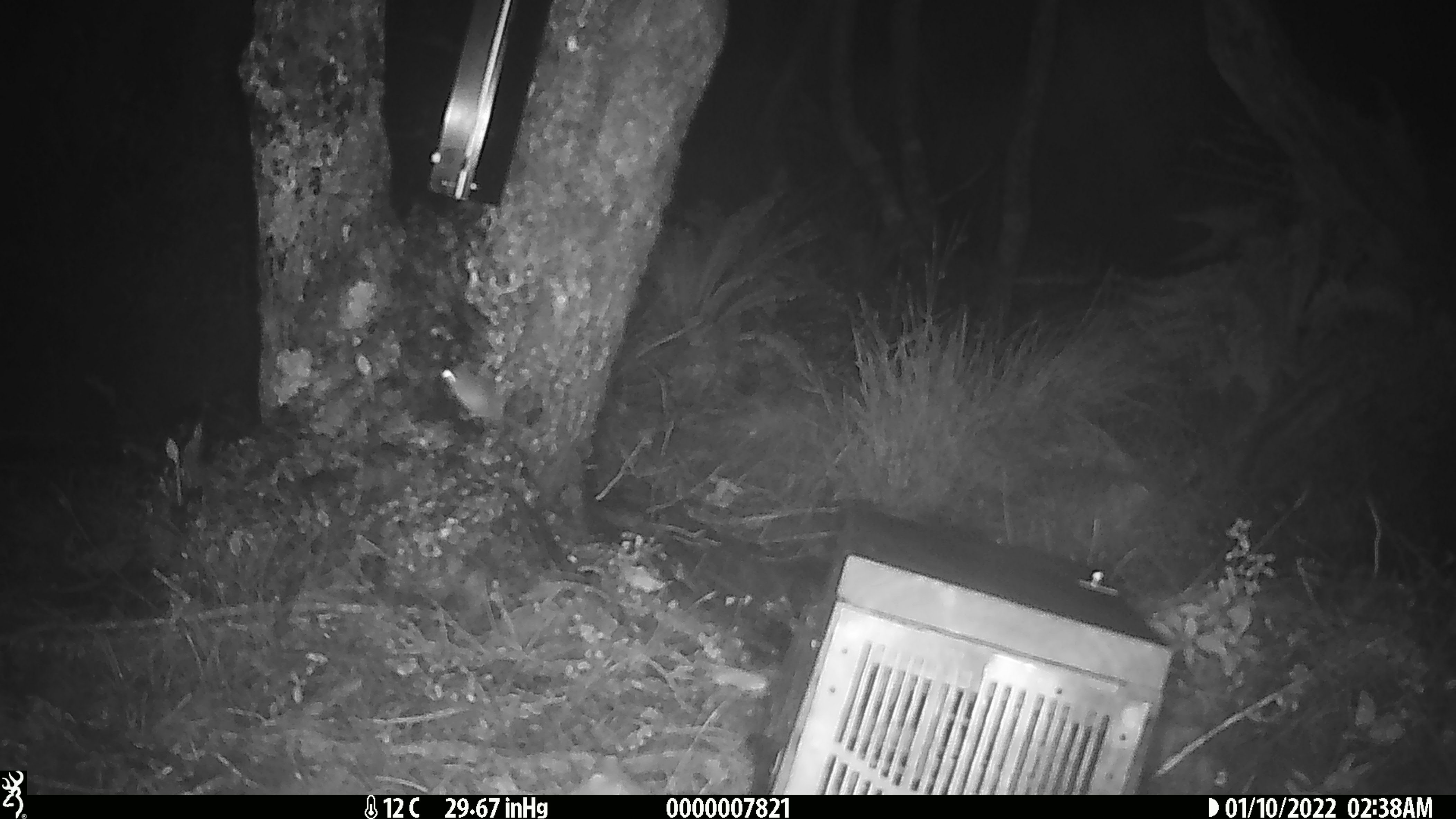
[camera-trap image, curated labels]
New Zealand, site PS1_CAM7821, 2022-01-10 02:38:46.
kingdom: Animalia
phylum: Chordata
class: Mammalia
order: Rodentia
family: Muridae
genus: Mus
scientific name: Mus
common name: mouse